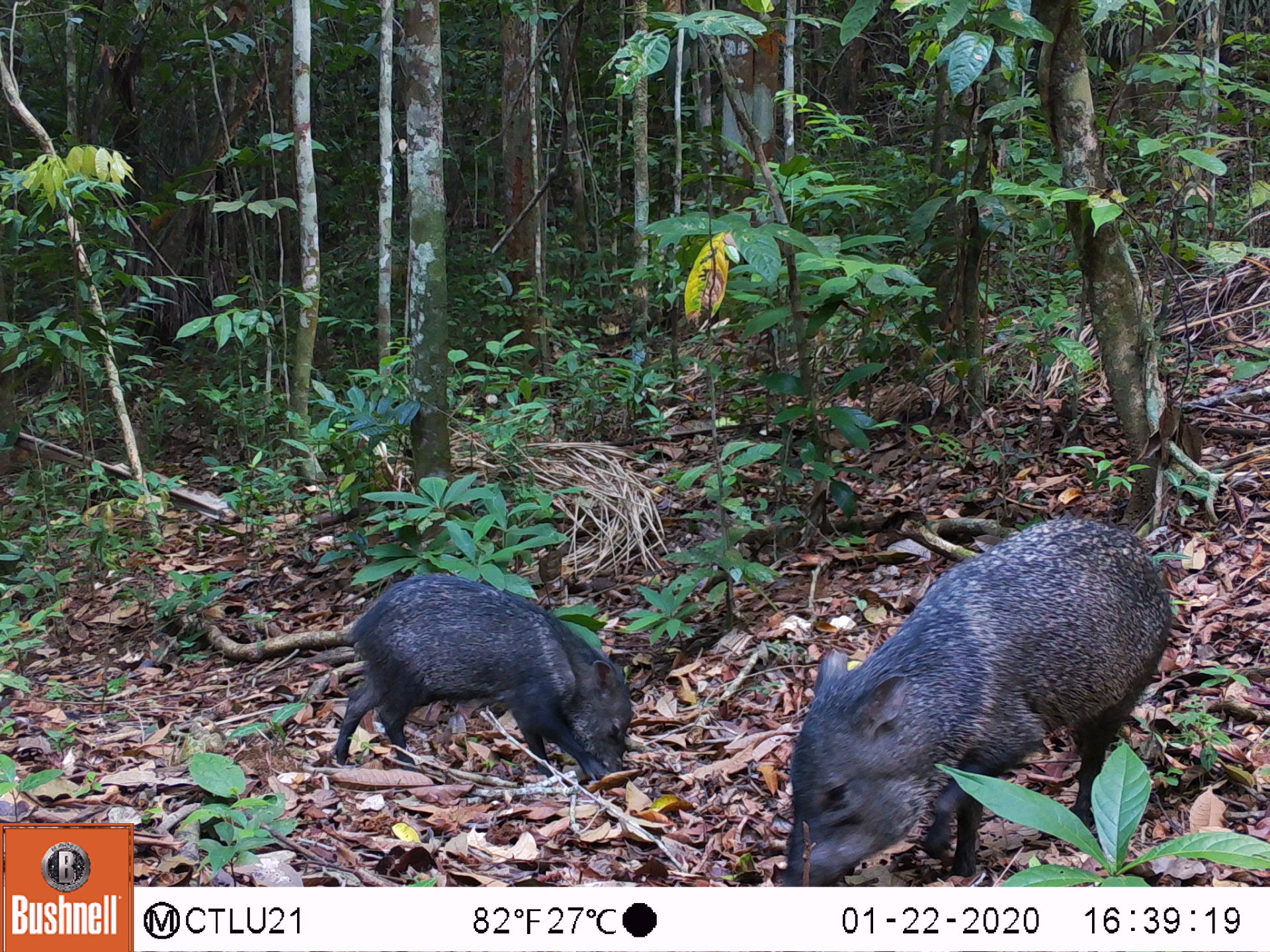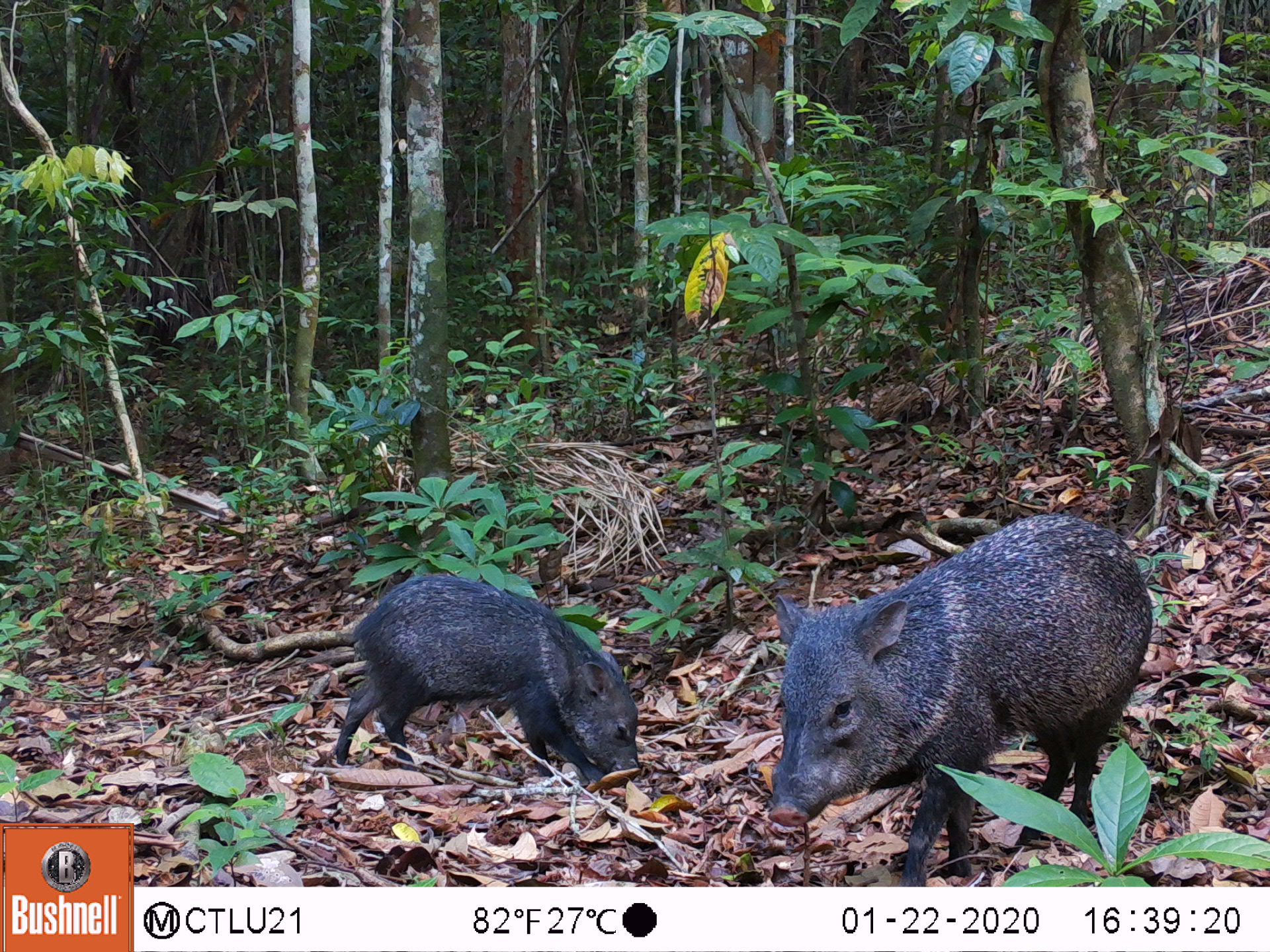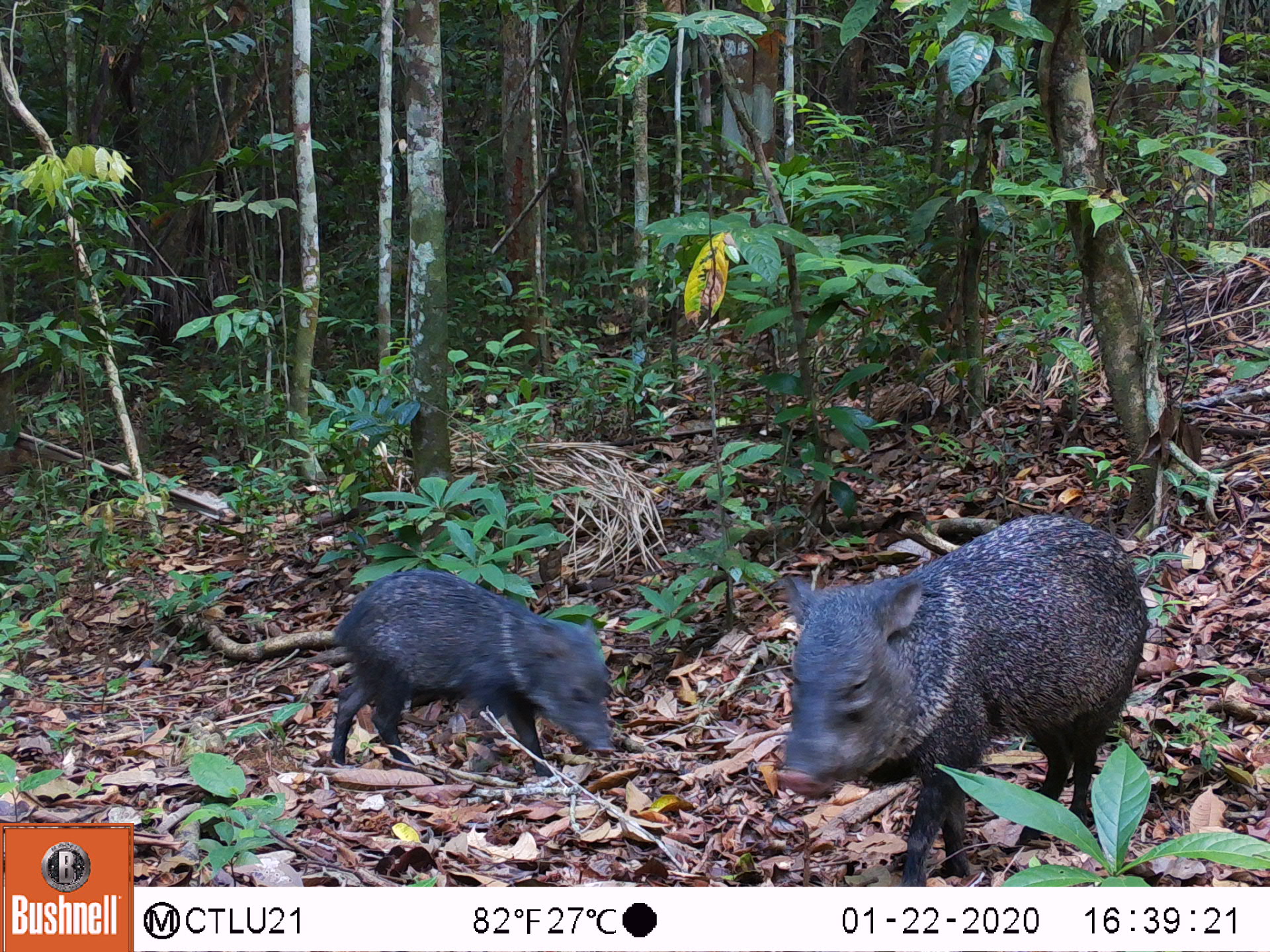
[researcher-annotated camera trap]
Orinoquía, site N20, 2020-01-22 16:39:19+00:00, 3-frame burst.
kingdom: Animalia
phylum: Chordata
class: Mammalia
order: Artiodactyla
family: Tayassuidae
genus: Pecari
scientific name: Pecari tajacu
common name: collared peccary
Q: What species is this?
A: Collared peccary (Pecari tajacu).